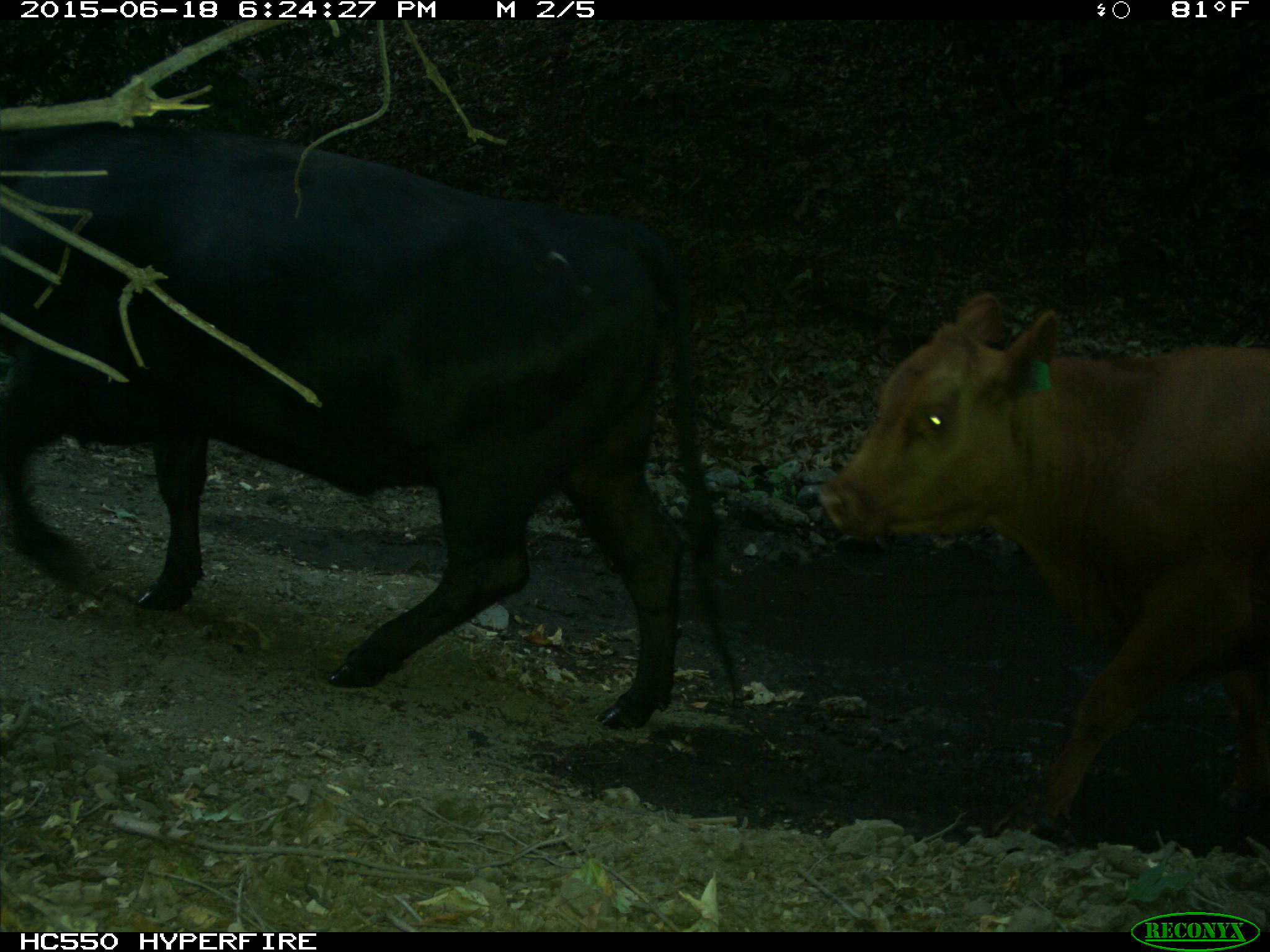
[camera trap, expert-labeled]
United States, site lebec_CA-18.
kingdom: Animalia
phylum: Chordata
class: Mammalia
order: Artiodactyla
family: Bovidae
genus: Bos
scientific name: Bos taurus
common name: domestic cow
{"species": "Bos taurus (domestic cow)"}